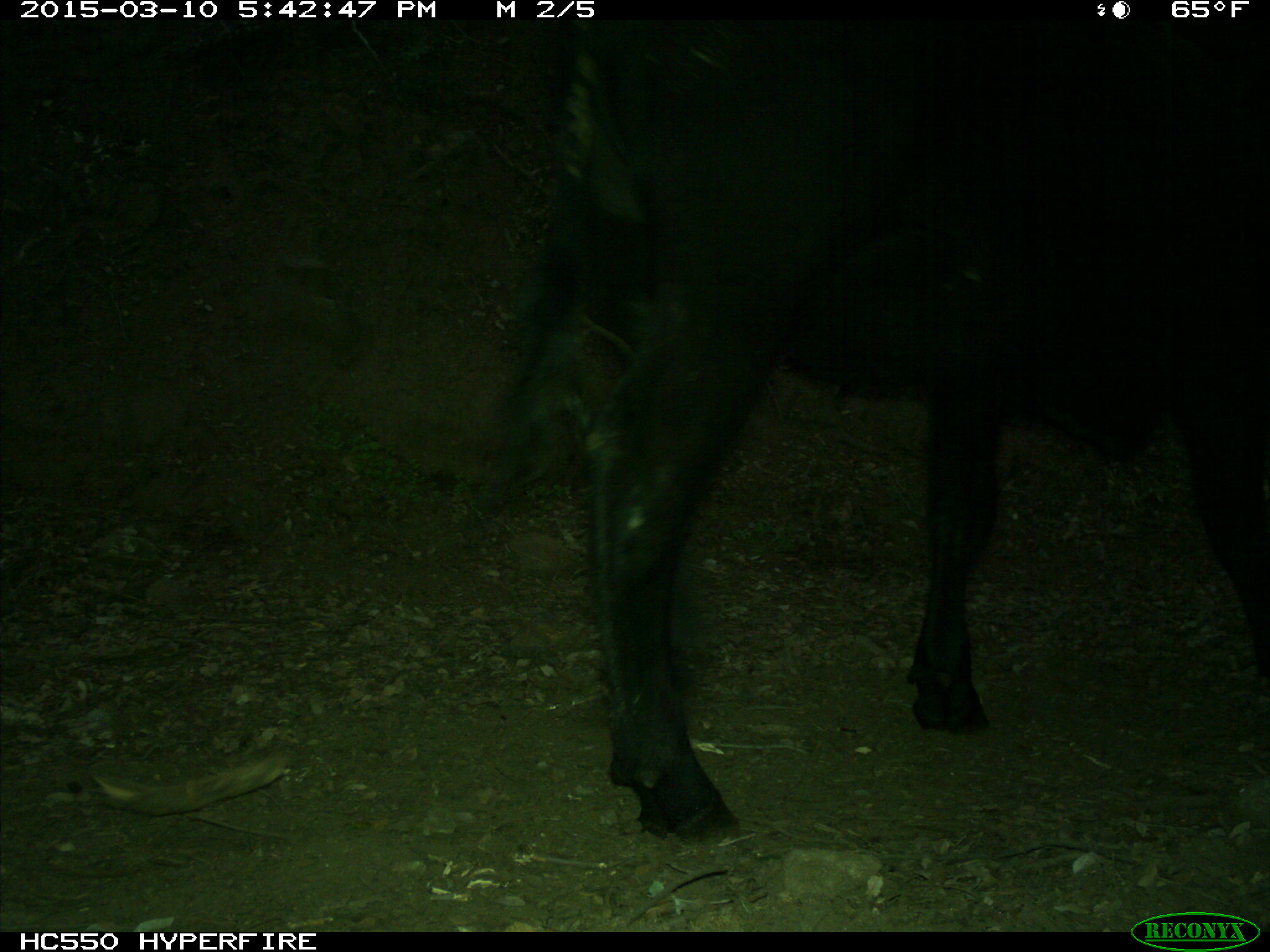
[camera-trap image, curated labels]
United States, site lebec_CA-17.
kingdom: Animalia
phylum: Chordata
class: Mammalia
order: Artiodactyla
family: Bovidae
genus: Bos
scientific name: Bos taurus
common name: domestic cow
Bos taurus (domestic cow).